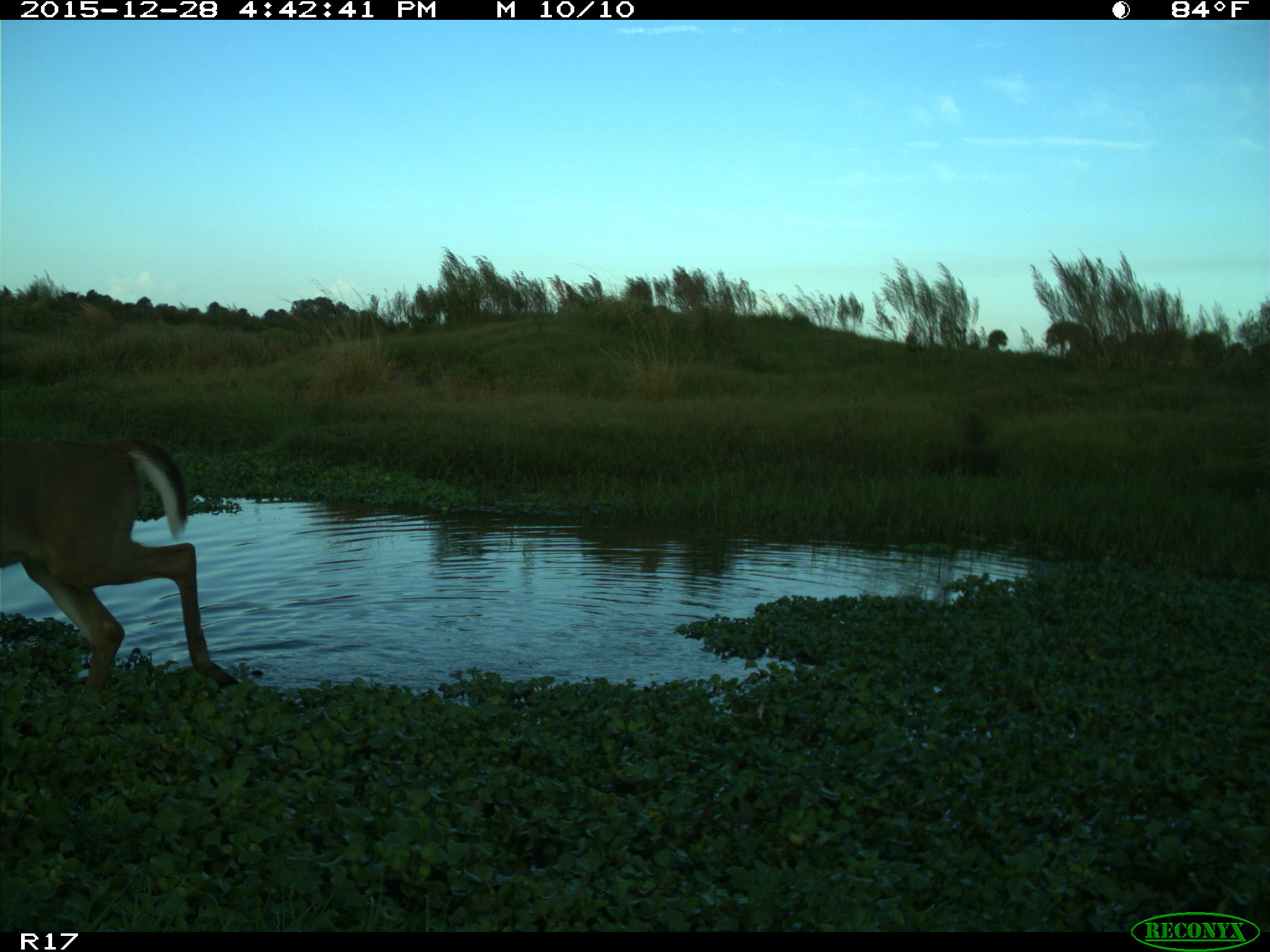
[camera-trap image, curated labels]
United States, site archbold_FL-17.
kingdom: Animalia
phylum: Chordata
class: Mammalia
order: Artiodactyla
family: Cervidae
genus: Odocoileus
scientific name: Odocoileus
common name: deer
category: unidentified deer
Unidentified deer (deer) (Odocoileus).